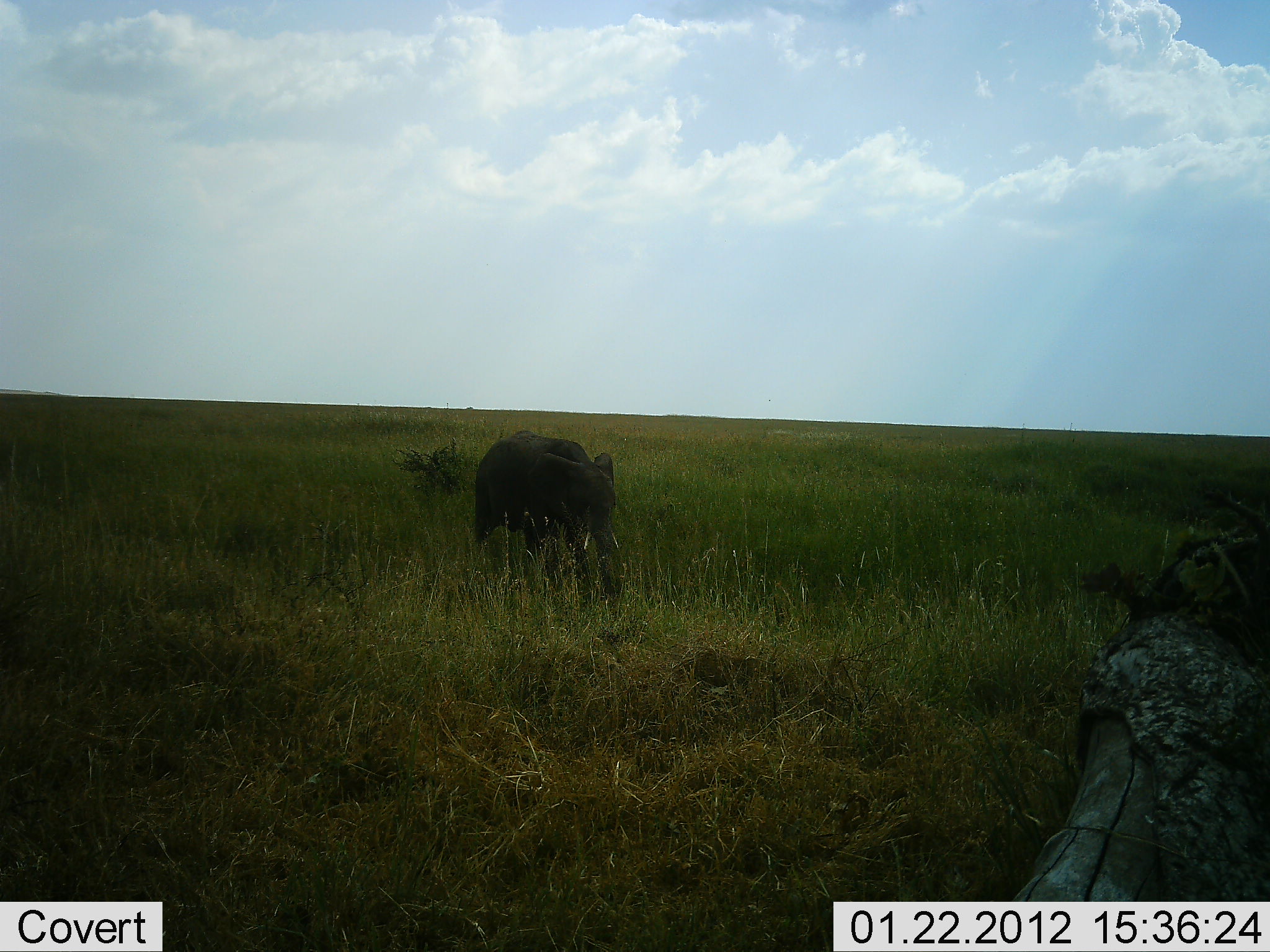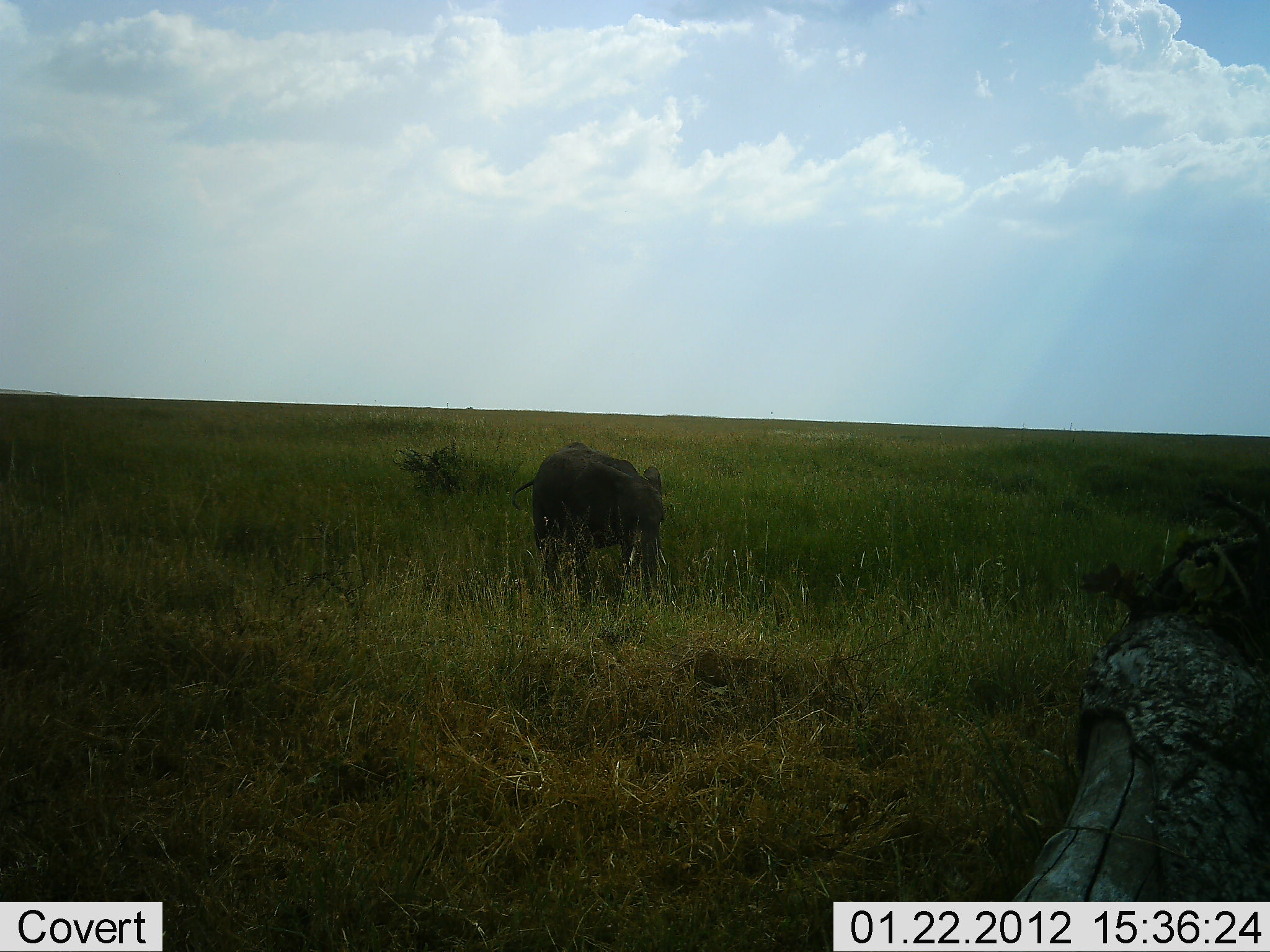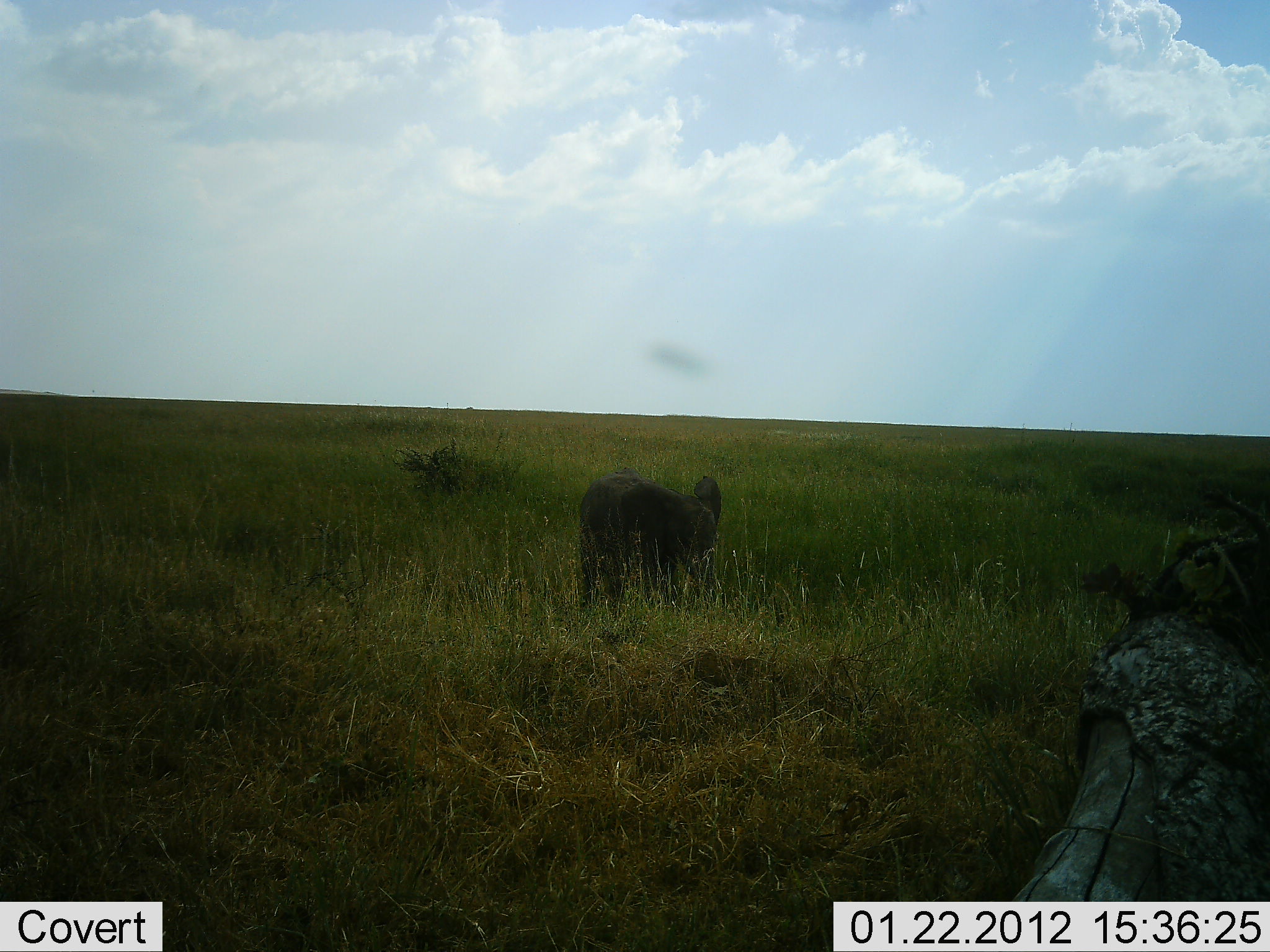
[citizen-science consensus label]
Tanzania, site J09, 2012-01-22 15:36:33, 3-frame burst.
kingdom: Animalia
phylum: Chordata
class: Mammalia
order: Proboscidea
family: Elephantidae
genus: Loxodonta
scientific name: Loxodonta africana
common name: african bush elephant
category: elephant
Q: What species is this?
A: Elephant (african bush elephant) (Loxodonta africana).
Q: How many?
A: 1.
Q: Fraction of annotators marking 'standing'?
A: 9%.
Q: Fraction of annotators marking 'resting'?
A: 0%.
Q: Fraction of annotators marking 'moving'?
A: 100%.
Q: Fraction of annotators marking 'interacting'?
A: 0%.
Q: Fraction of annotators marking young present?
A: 48%.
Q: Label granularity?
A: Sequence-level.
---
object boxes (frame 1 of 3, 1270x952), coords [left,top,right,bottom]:
animal: [473,430,623,601]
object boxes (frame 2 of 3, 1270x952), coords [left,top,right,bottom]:
animal: [511,443,664,603]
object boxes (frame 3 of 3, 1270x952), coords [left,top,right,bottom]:
animal: [578,466,722,611]